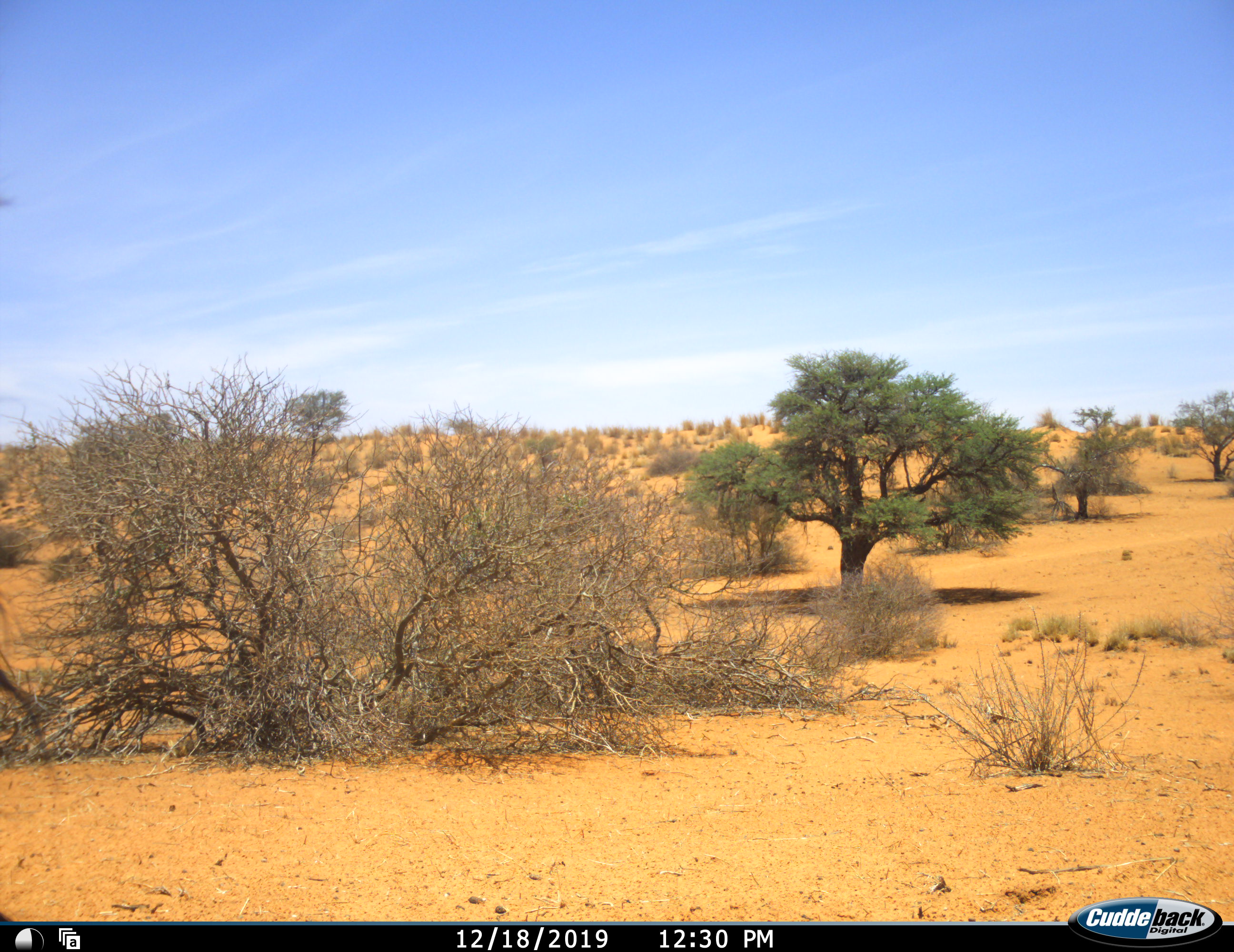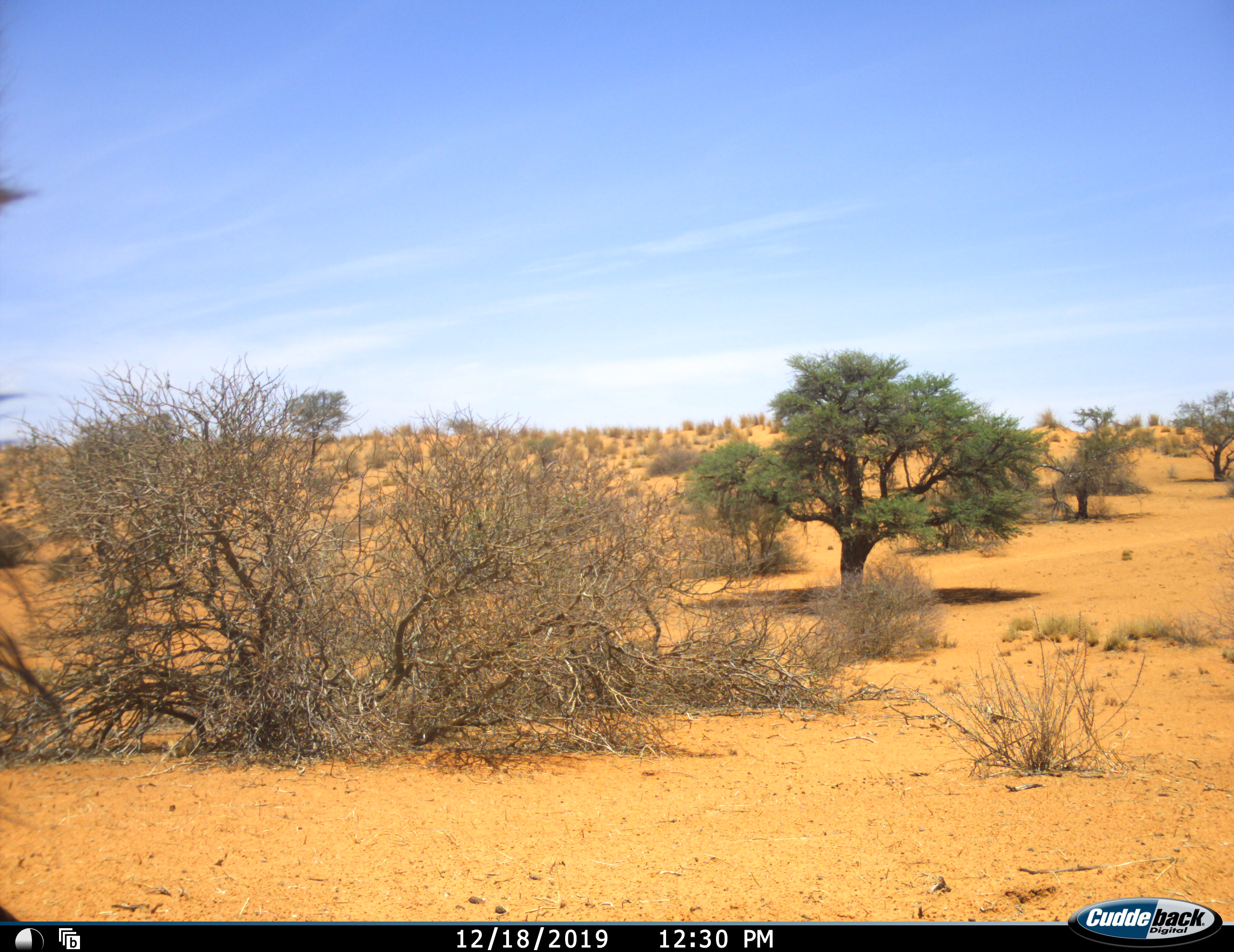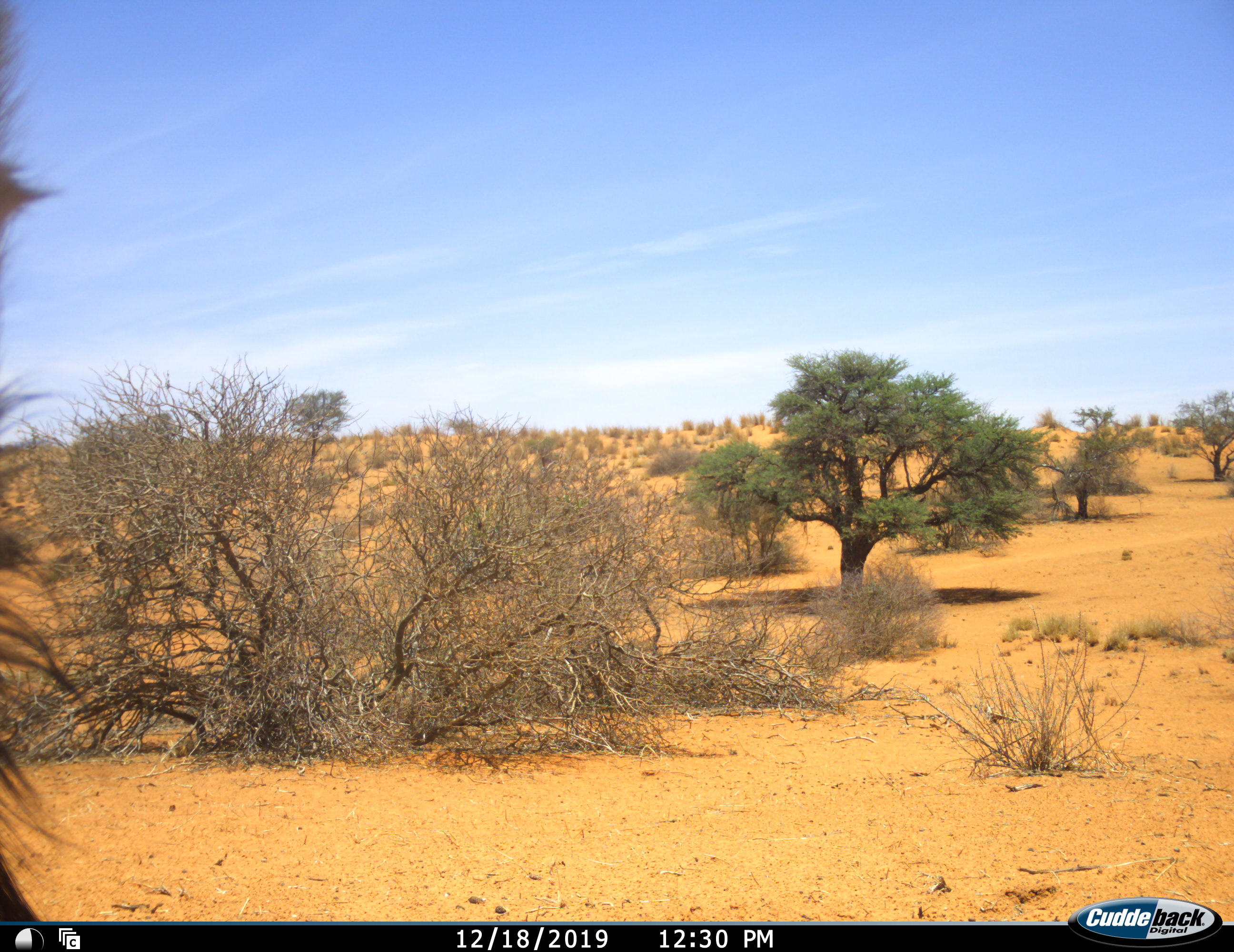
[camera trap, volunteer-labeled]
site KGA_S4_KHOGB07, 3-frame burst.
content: unidentified animal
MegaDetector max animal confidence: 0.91